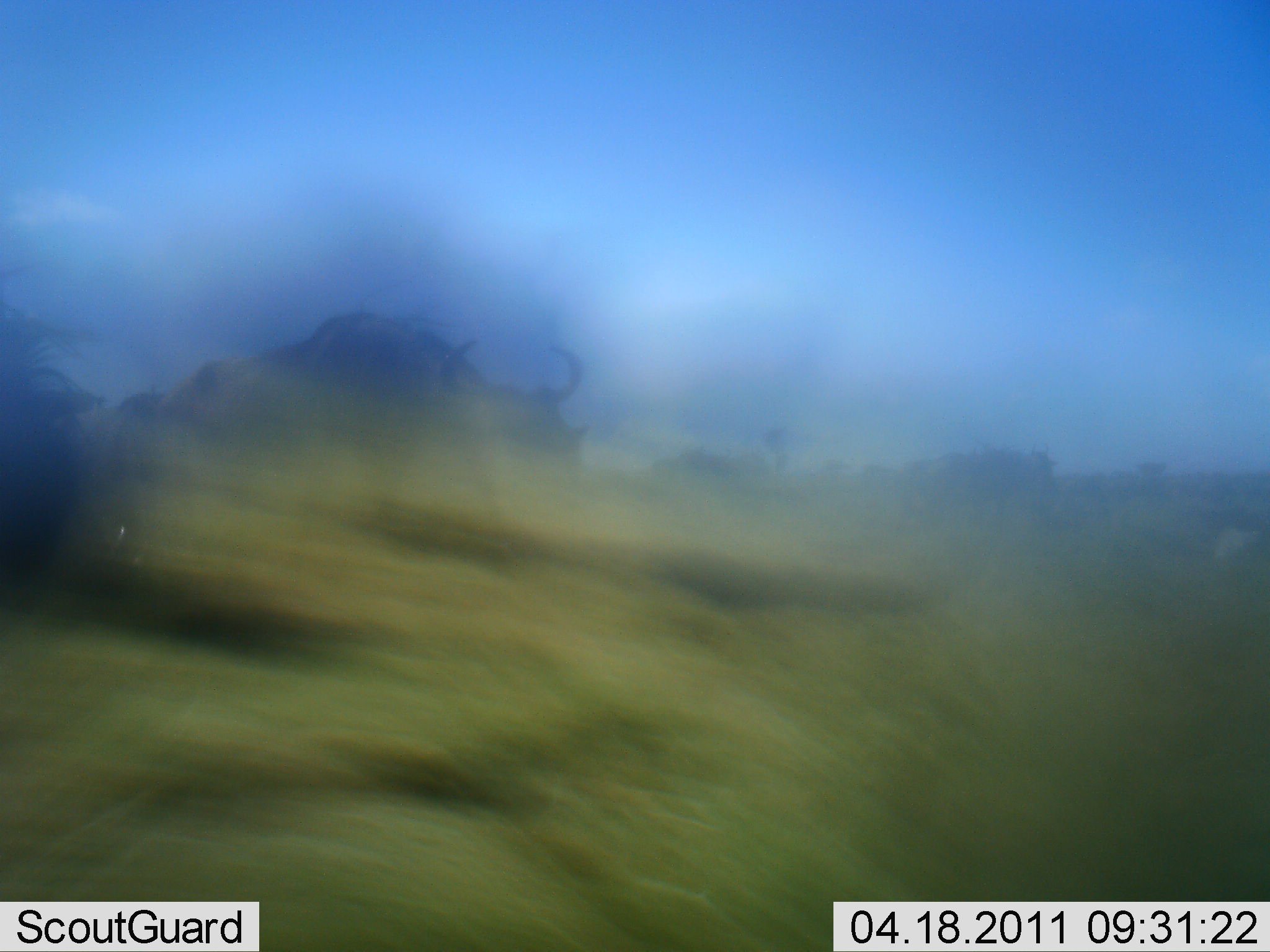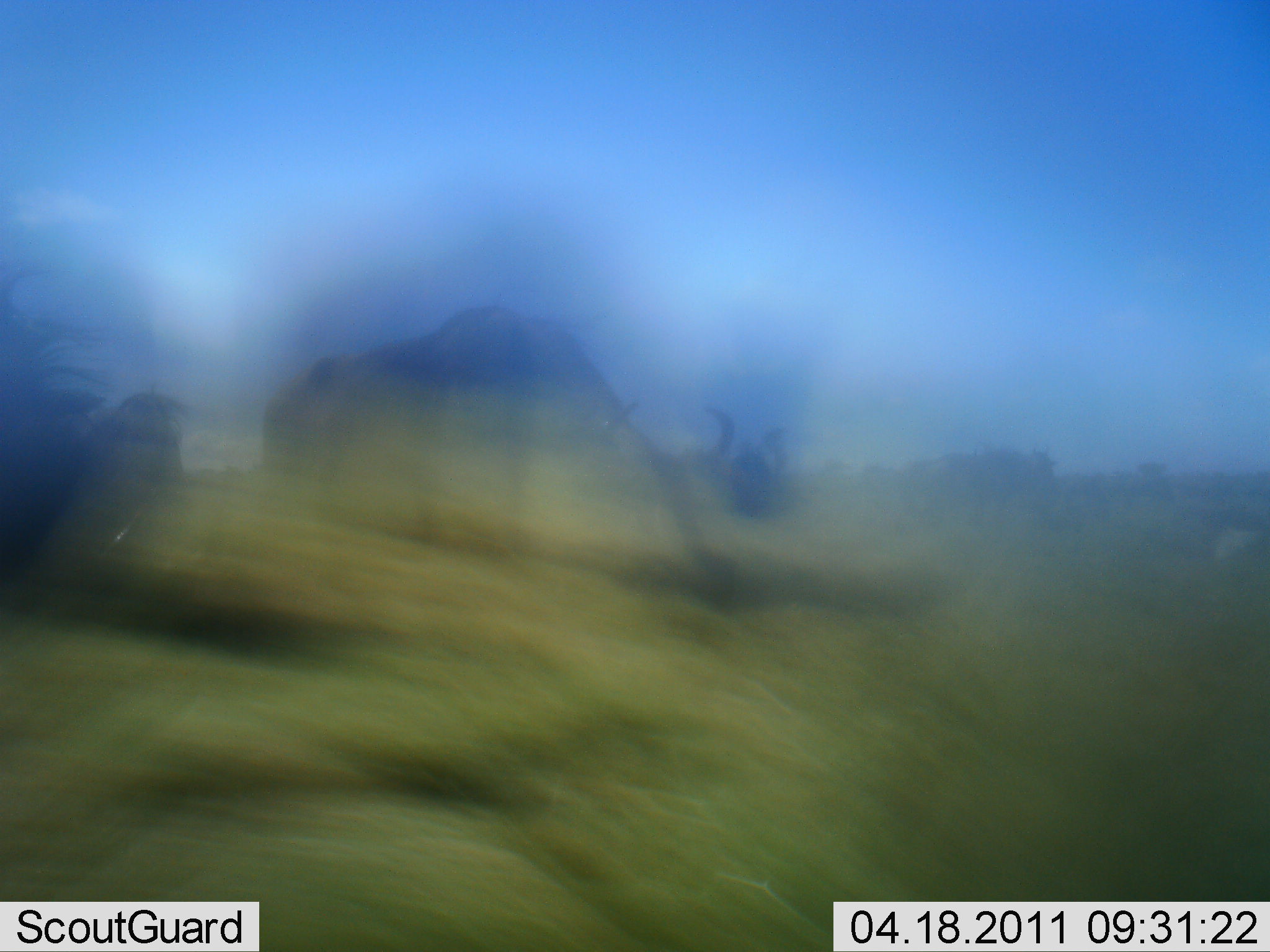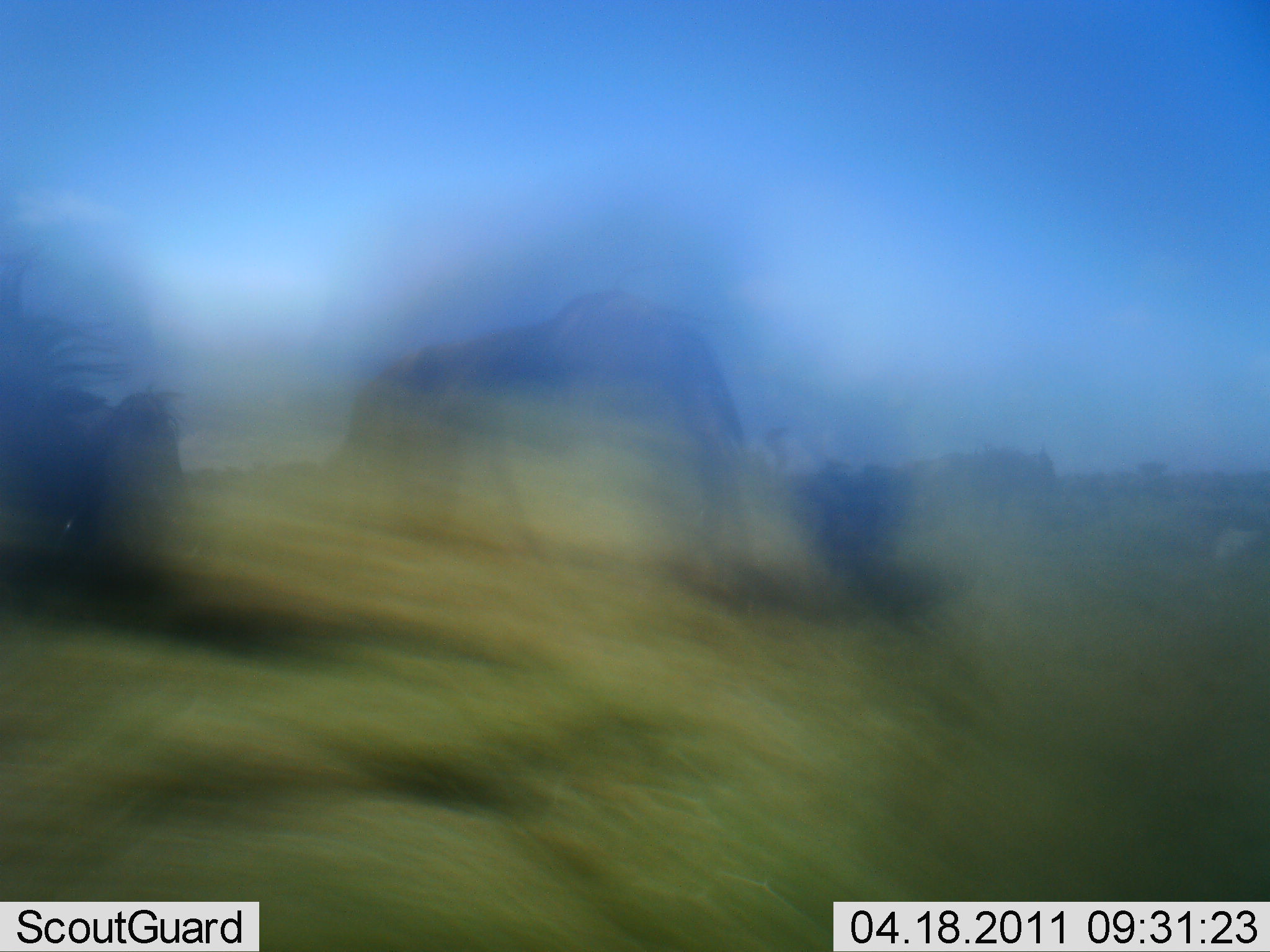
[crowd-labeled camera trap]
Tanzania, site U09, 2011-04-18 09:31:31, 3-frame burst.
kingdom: Animalia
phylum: Chordata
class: Mammalia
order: Artiodactyla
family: Bovidae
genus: Connochaetes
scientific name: Connochaetes taurinus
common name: blue wildebeest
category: wildebeest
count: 2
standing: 15%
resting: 0%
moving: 92%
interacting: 0%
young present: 0%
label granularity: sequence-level